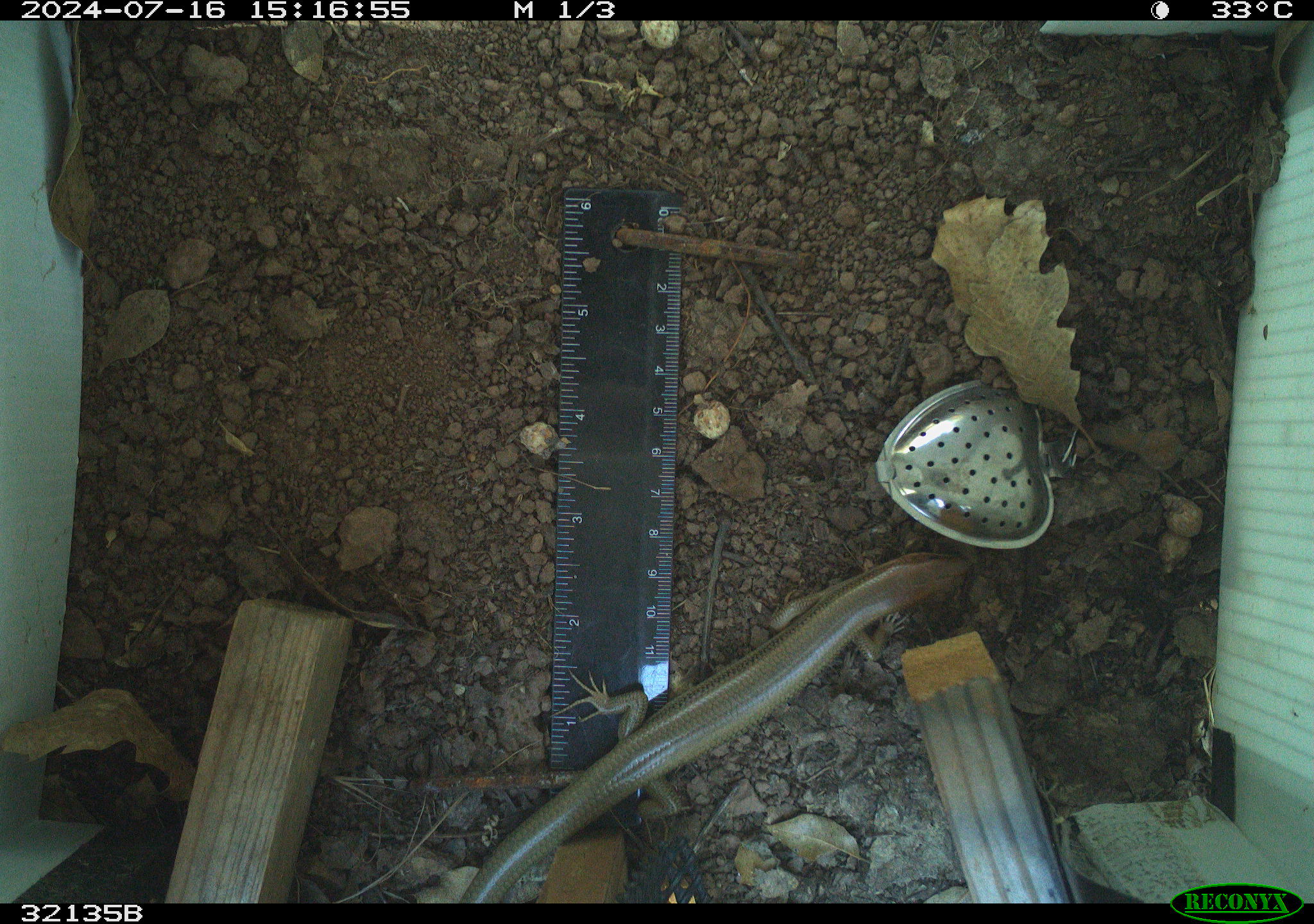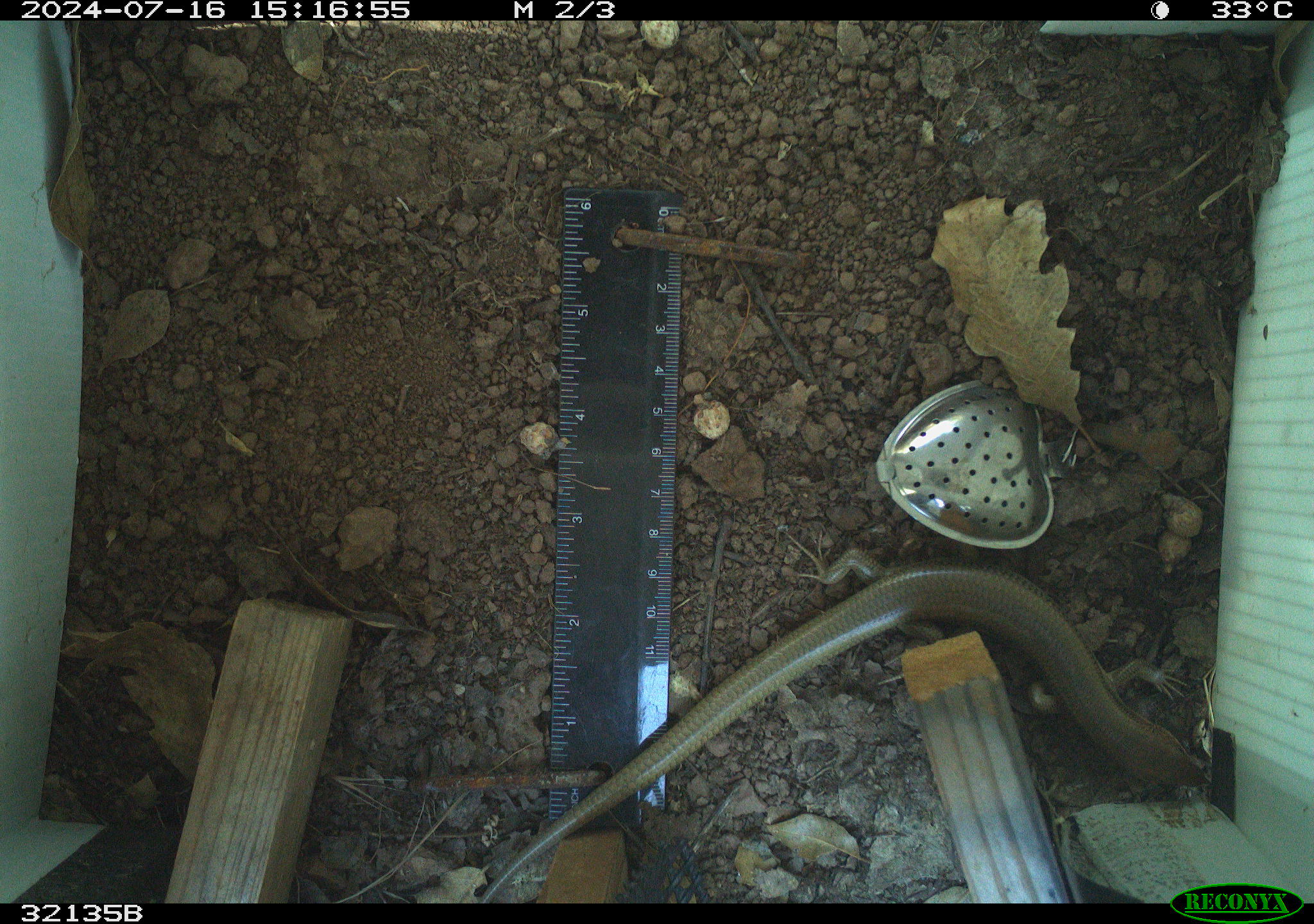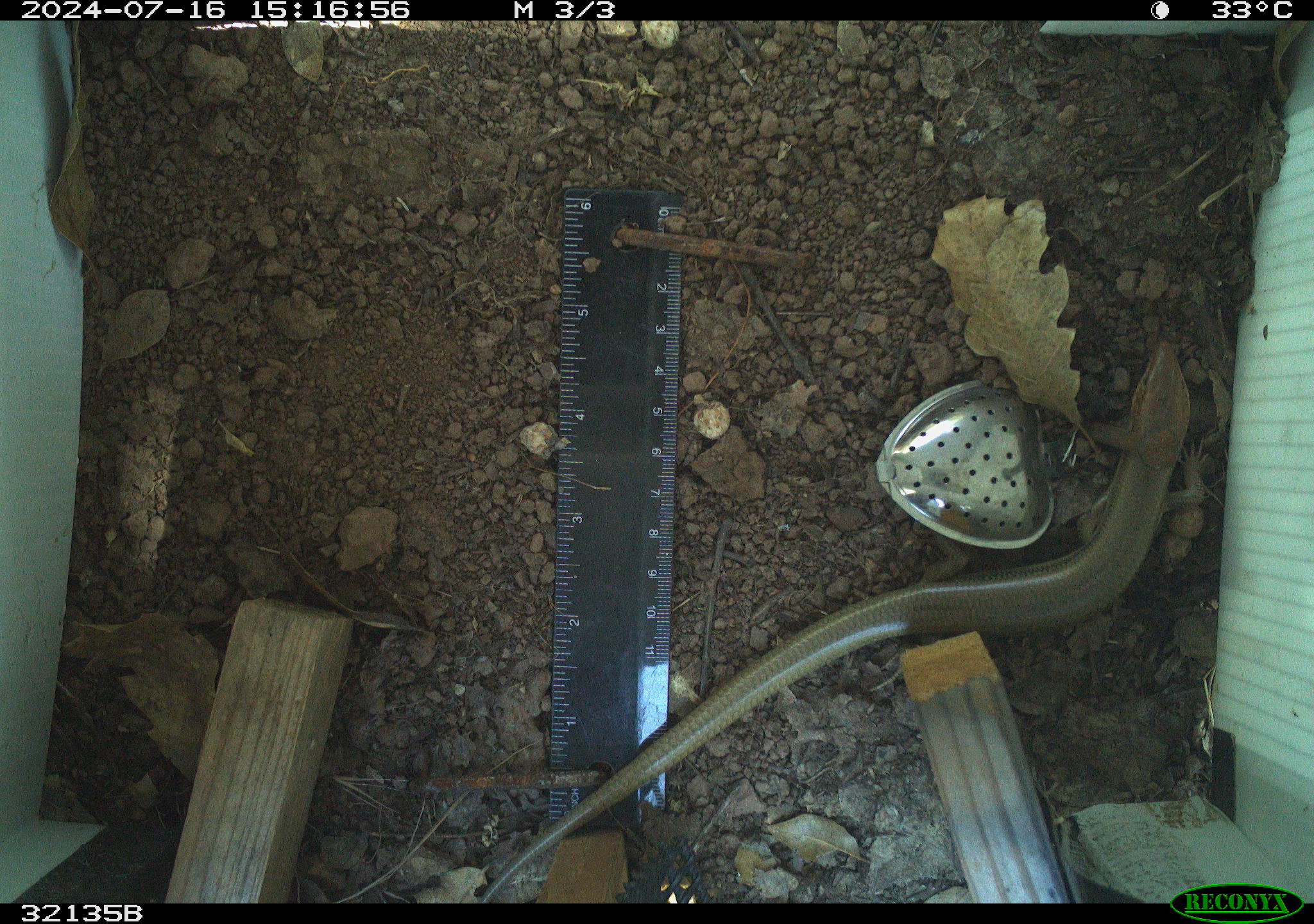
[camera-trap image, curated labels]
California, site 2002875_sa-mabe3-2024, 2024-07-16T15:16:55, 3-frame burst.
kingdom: Animalia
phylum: Chordata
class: Reptilia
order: Squamata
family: Scincidae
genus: Plestiodon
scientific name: Plestiodon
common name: blue-tailed skinks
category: plestiodon species